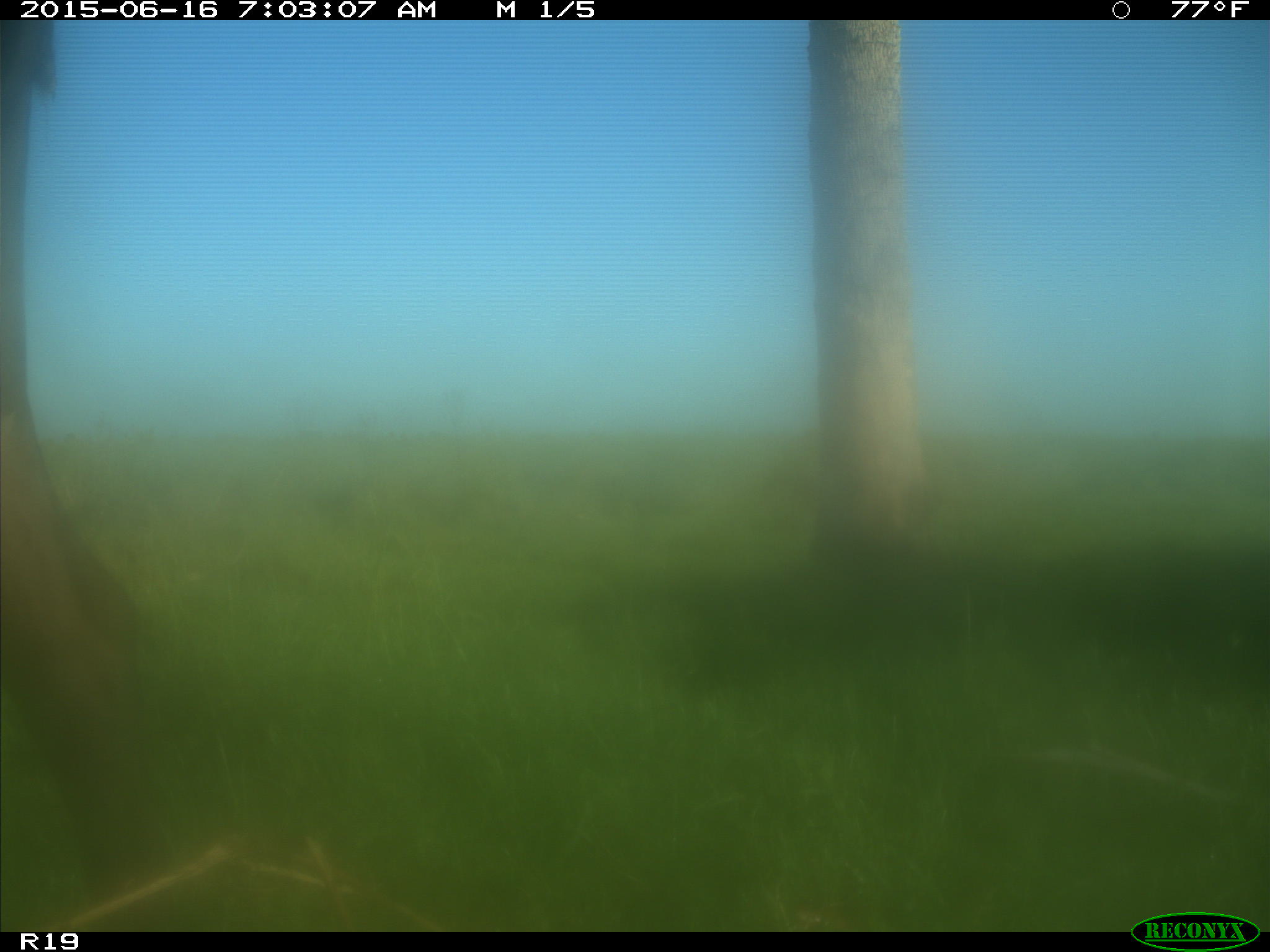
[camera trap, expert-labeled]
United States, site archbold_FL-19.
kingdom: Animalia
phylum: Chordata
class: Mammalia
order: Artiodactyla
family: Bovidae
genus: Bos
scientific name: Bos taurus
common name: domestic cow